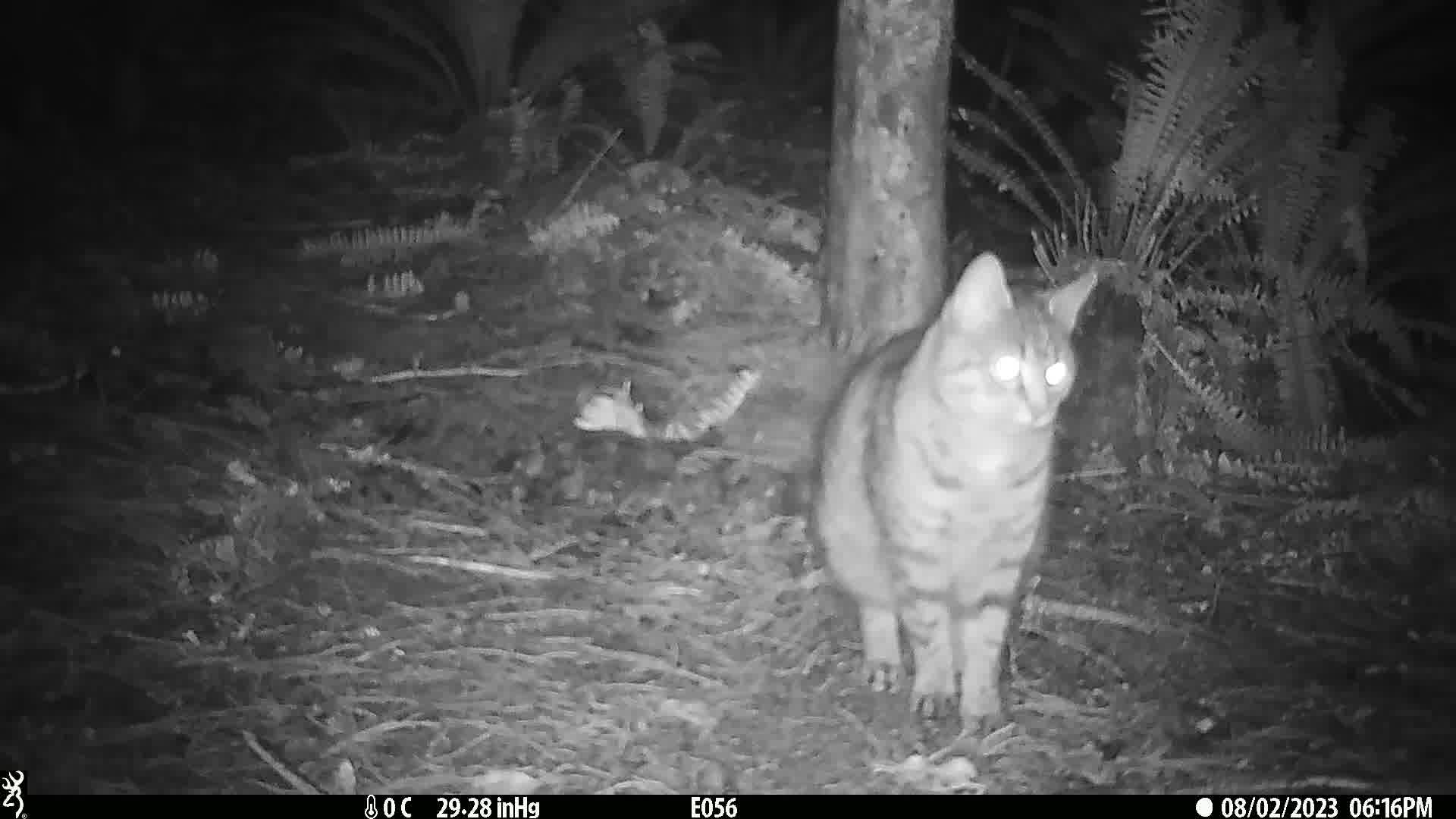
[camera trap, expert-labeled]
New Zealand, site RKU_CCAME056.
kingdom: Animalia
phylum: Chordata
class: Mammalia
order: Carnivora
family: Felidae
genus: Felis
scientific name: Felis catus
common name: domestic cat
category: cat